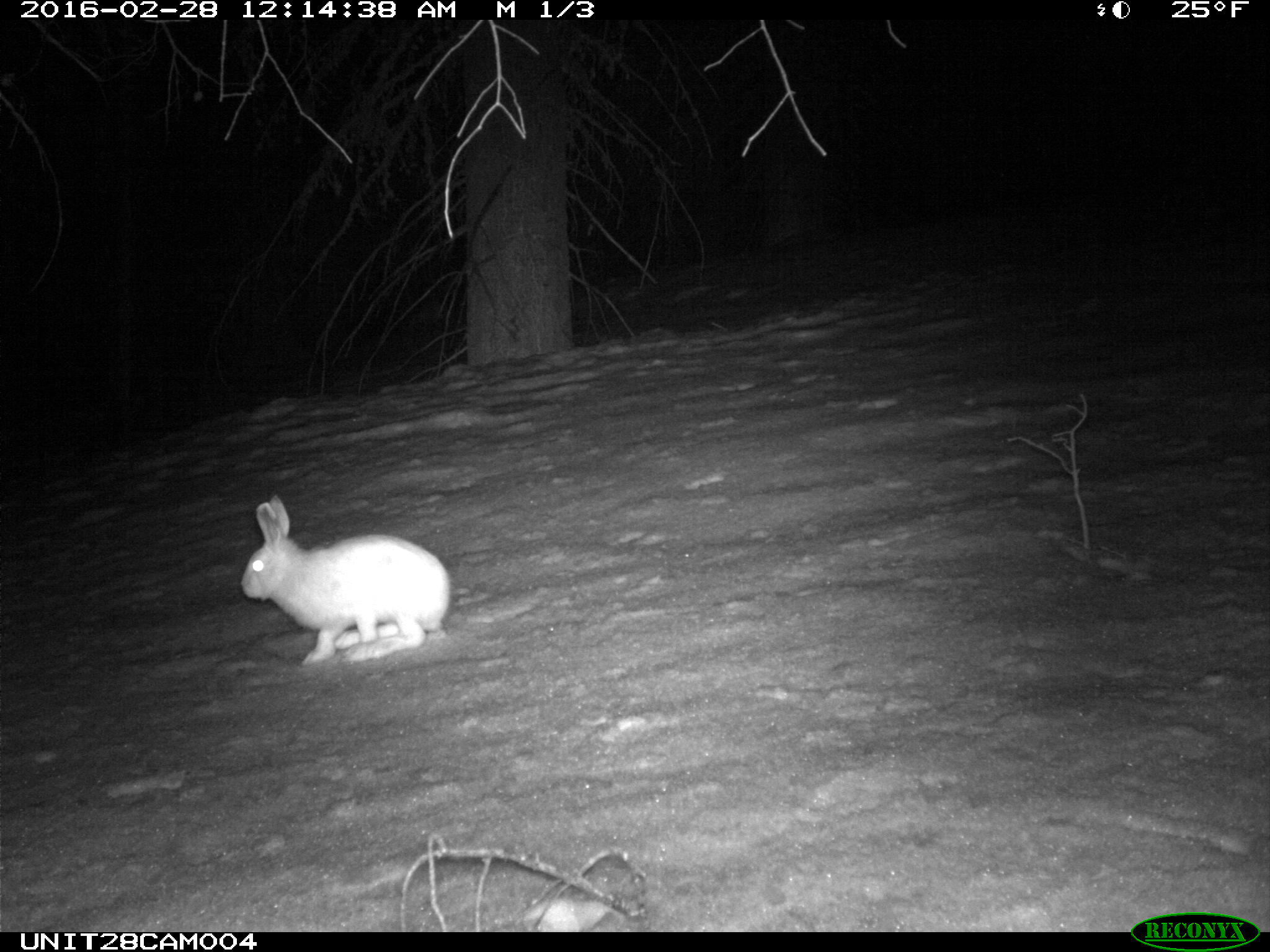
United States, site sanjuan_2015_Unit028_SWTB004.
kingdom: Animalia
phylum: Chordata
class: Mammalia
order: Lagomorpha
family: Leporidae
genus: Lepus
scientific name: Lepus americanus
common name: snowshoe hare